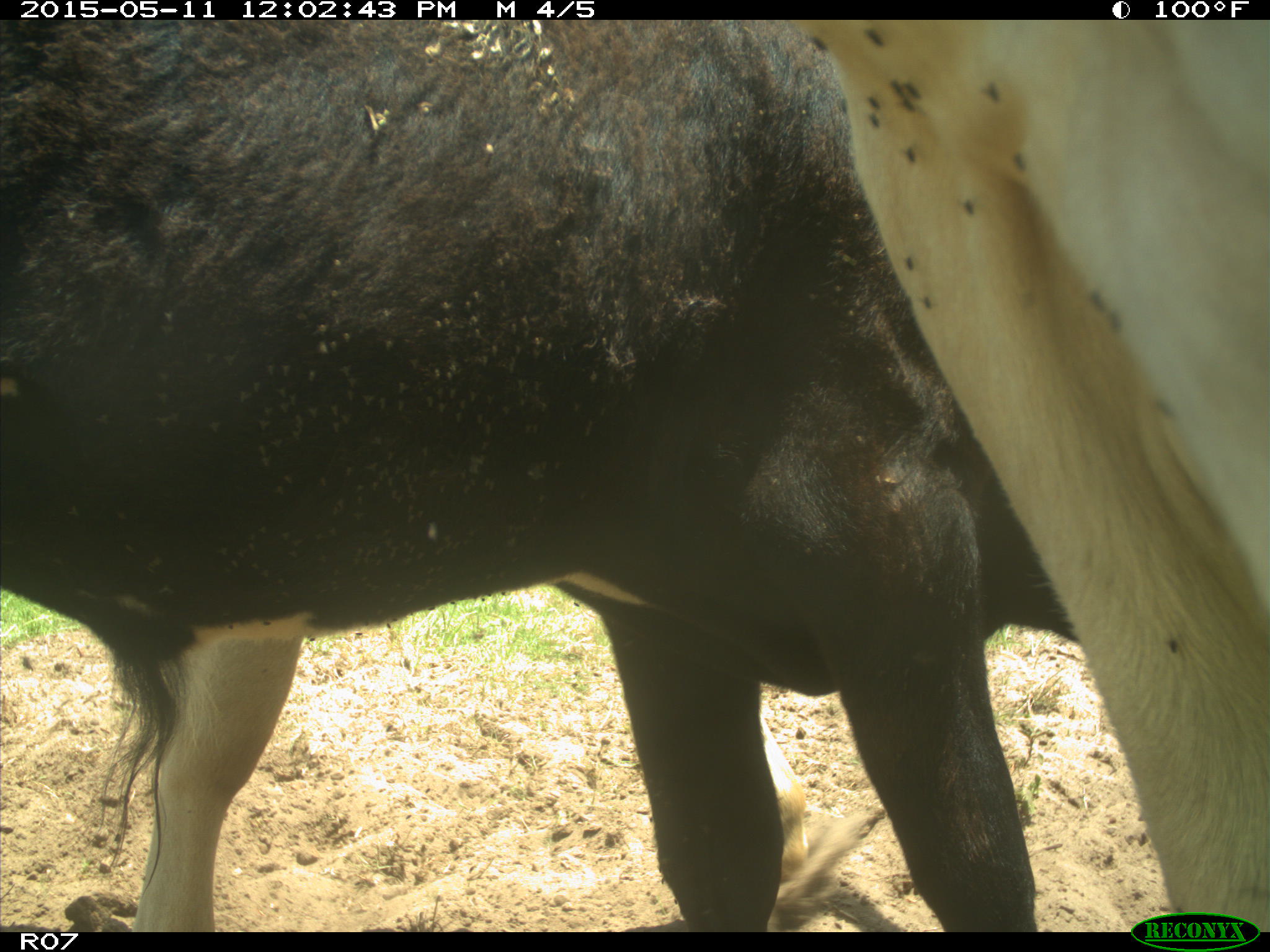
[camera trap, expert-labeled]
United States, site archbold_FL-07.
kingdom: Animalia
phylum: Chordata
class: Mammalia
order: Artiodactyla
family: Bovidae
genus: Bos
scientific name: Bos taurus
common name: domestic cow